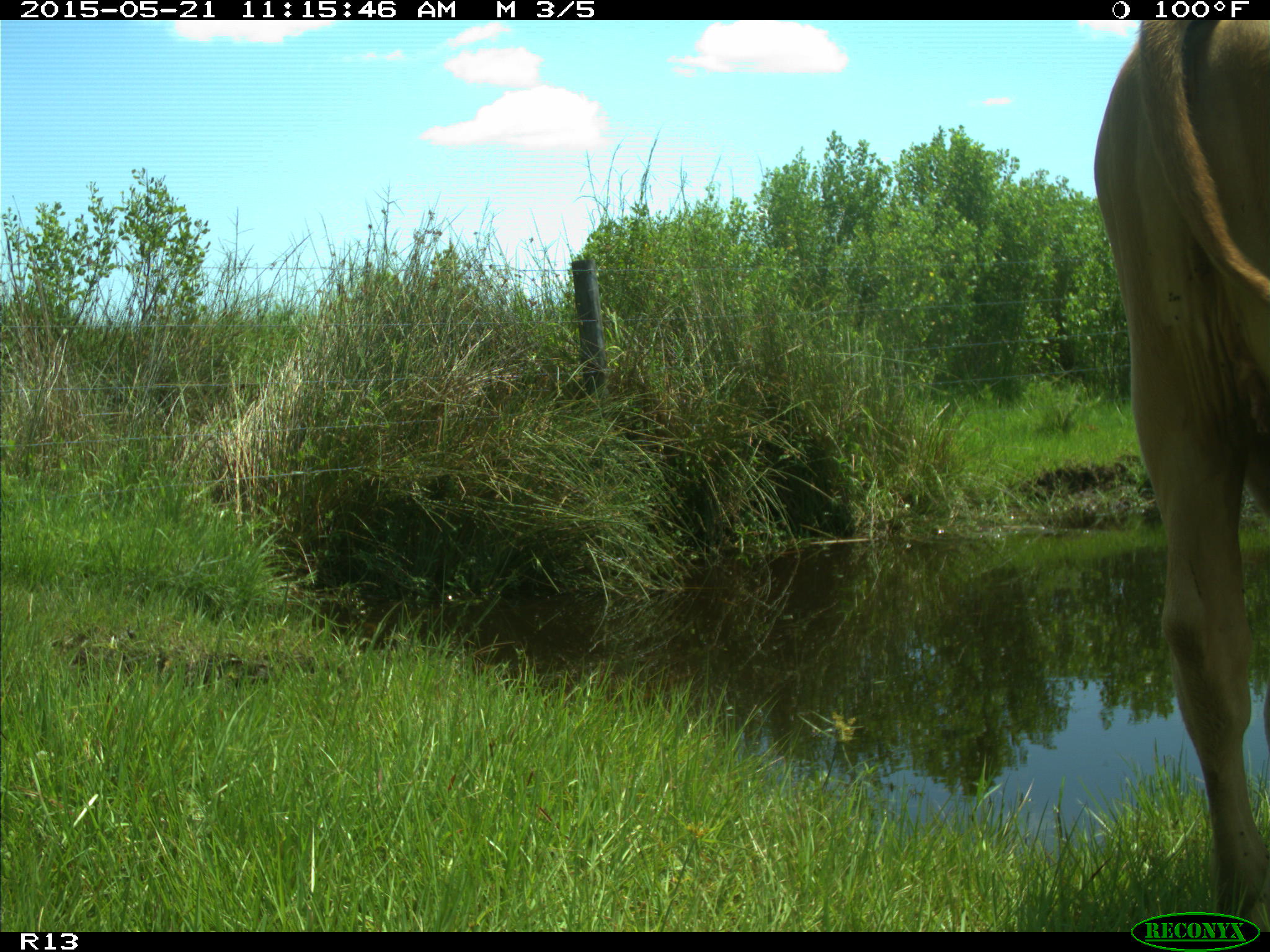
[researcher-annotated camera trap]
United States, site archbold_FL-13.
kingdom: Animalia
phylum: Chordata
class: Mammalia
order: Artiodactyla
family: Bovidae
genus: Bos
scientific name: Bos taurus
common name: domestic cow